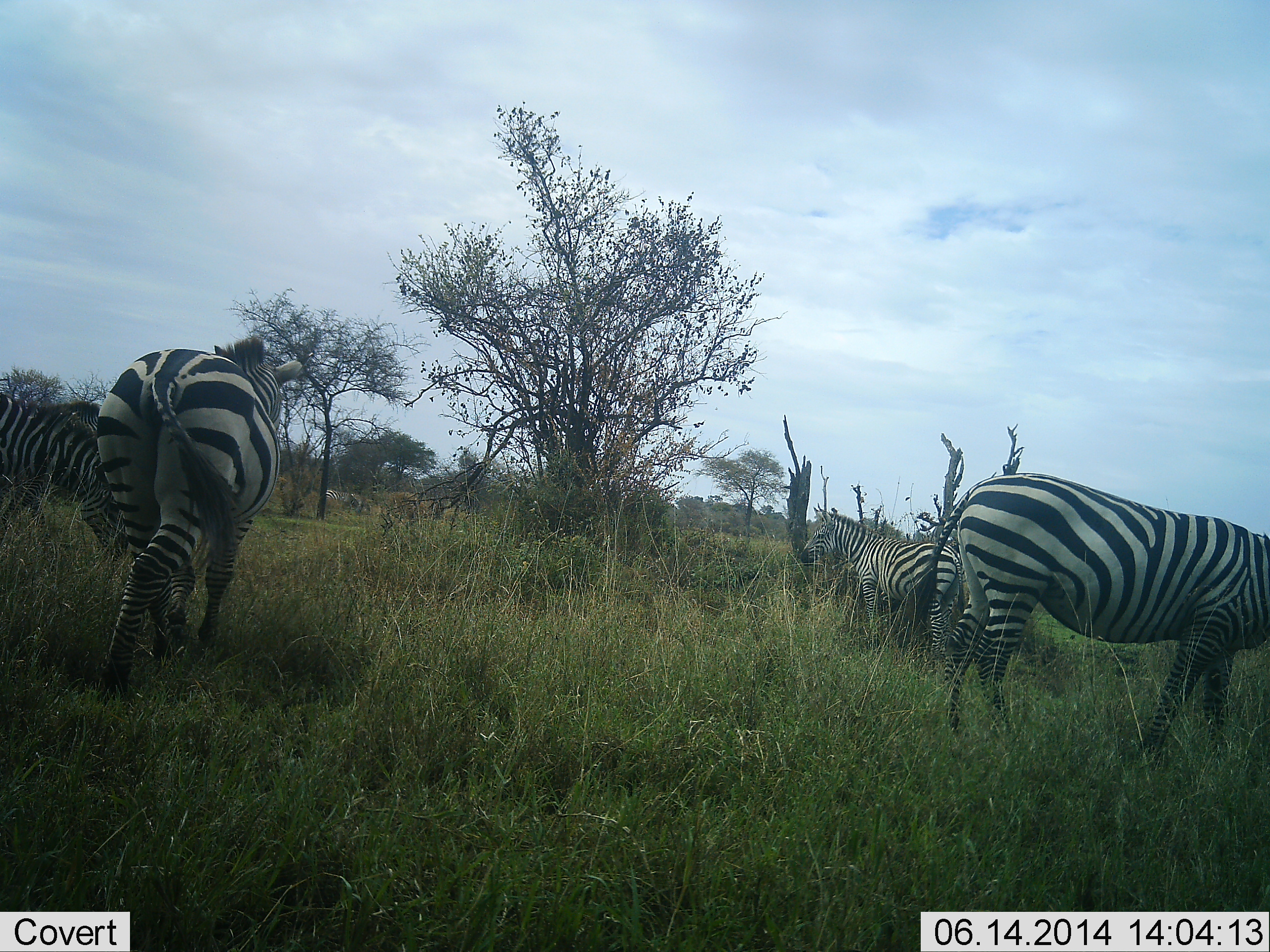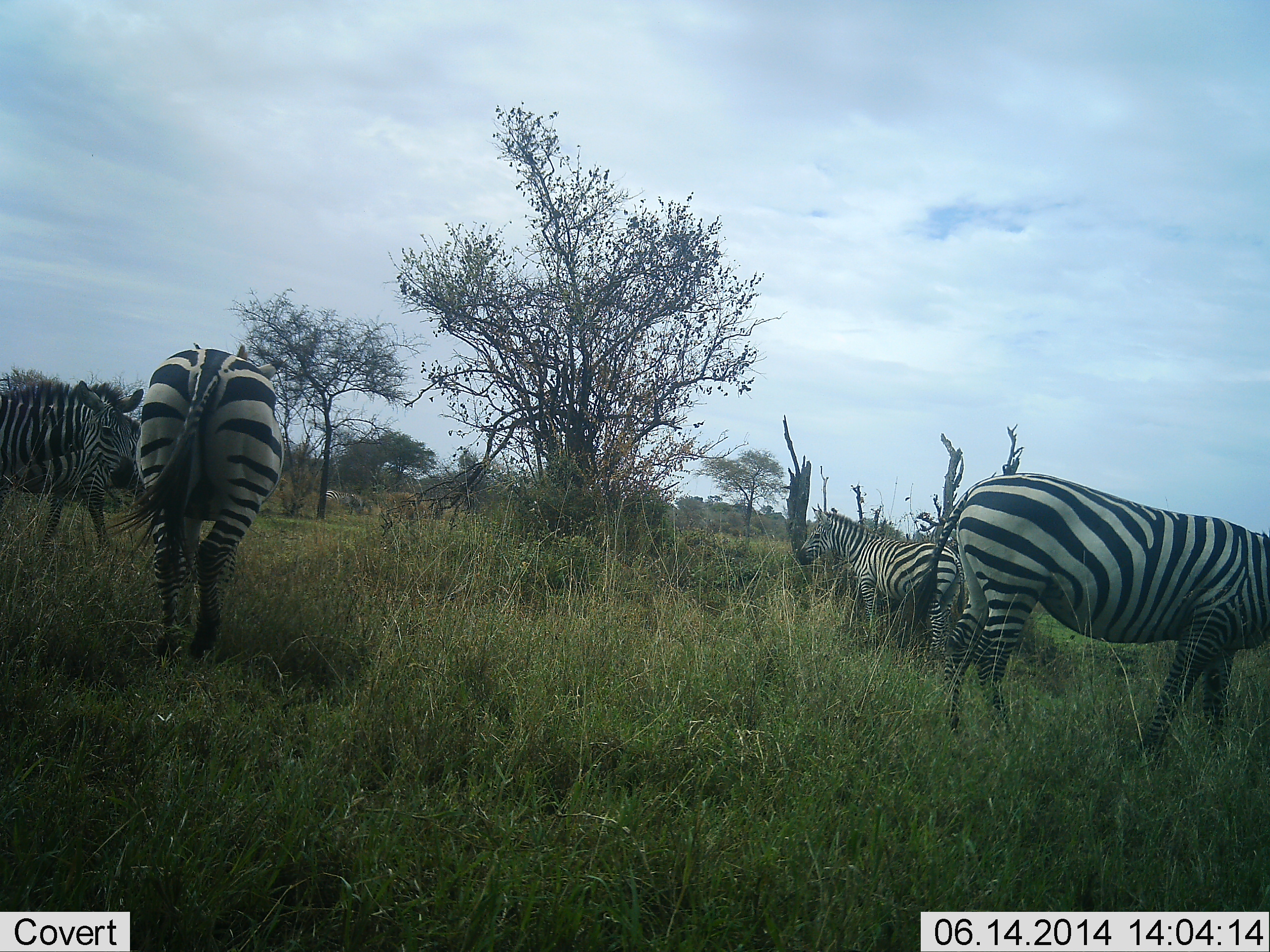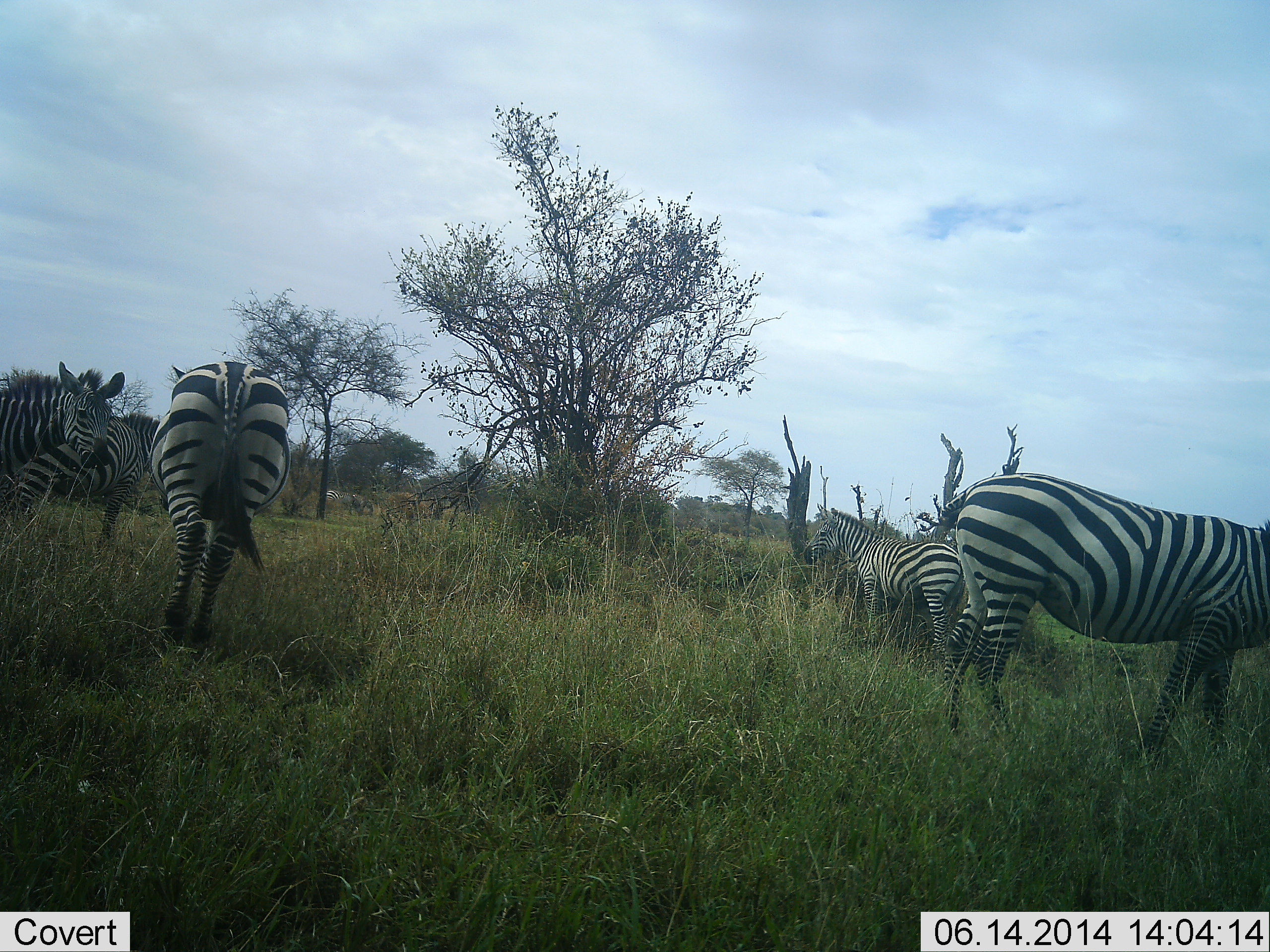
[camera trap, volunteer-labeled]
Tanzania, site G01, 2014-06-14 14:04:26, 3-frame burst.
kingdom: Animalia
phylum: Chordata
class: Mammalia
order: Perissodactyla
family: Equidae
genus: Equus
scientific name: Equus quagga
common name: plains zebra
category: zebra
Zebra (plains zebra) (Equus quagga), count 5. Behavior (volunteer vote fractions): standing 80%, resting 0%, moving 40%, interacting 10%. Young present (vote fraction): 0%. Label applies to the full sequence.